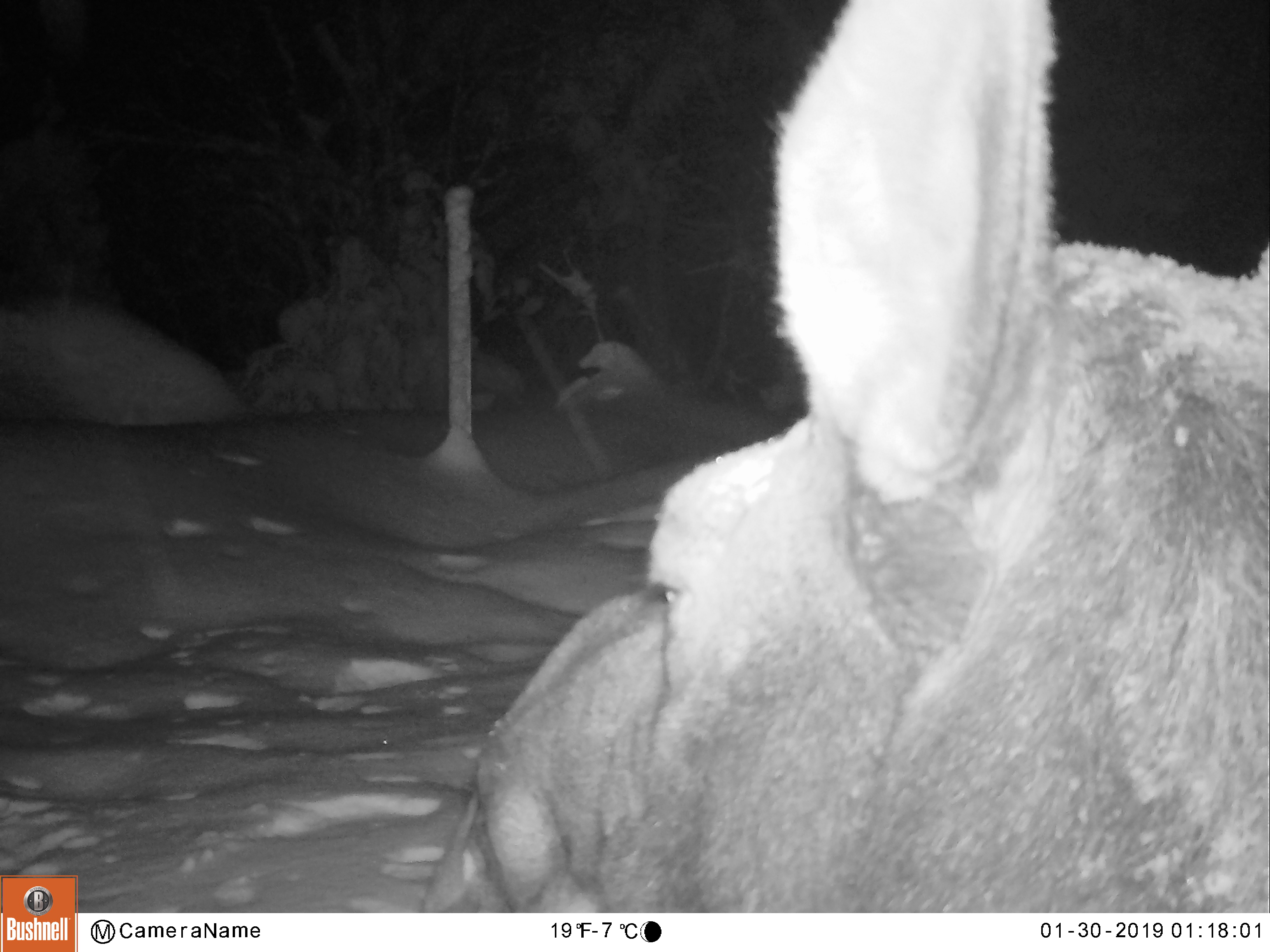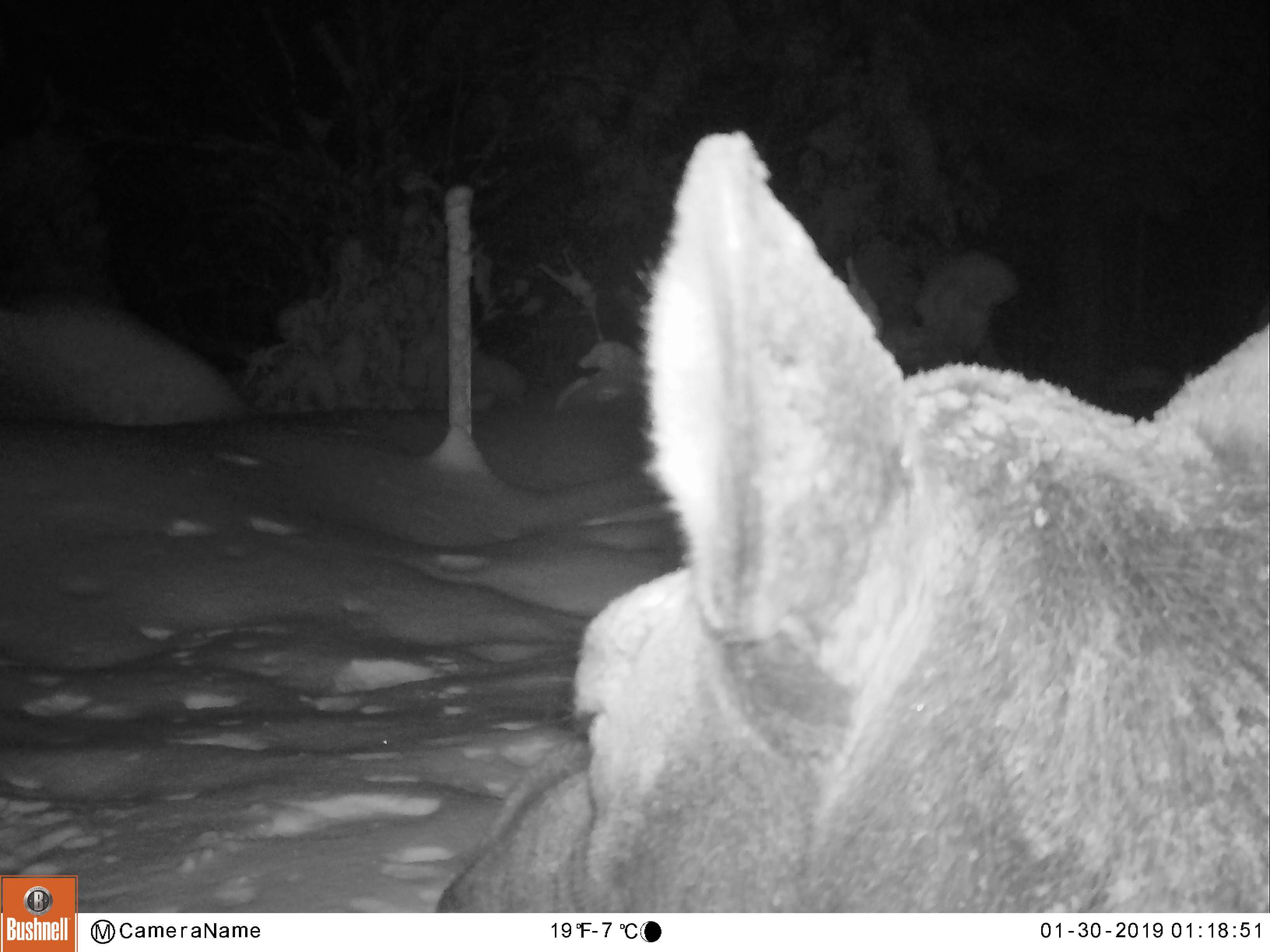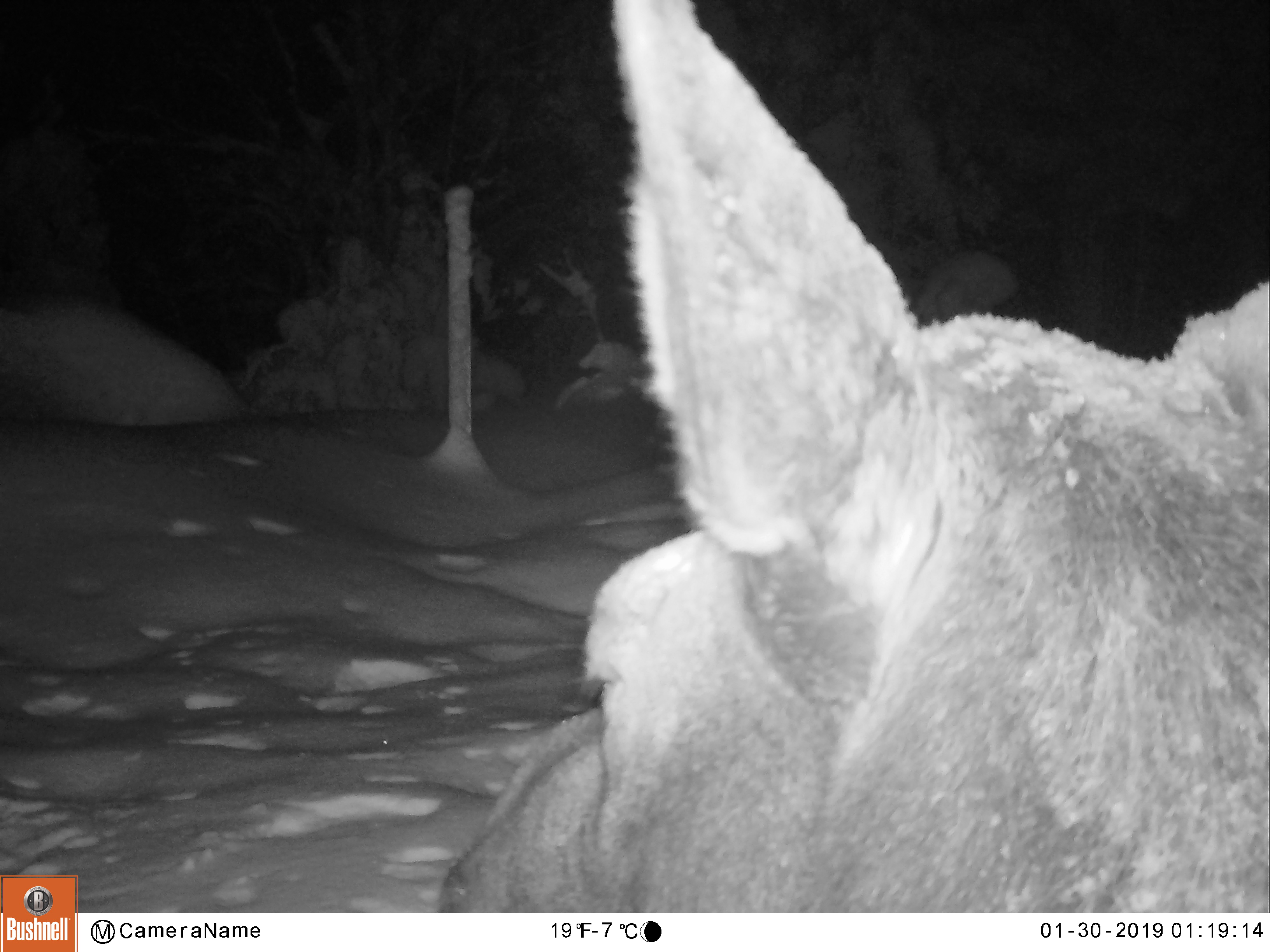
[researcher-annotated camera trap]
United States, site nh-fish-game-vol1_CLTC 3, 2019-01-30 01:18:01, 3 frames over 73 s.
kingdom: Animalia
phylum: Chordata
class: Mammalia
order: Artiodactyla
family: Cervidae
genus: Alces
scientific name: Alces alces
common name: moose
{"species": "moose (Alces alces)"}